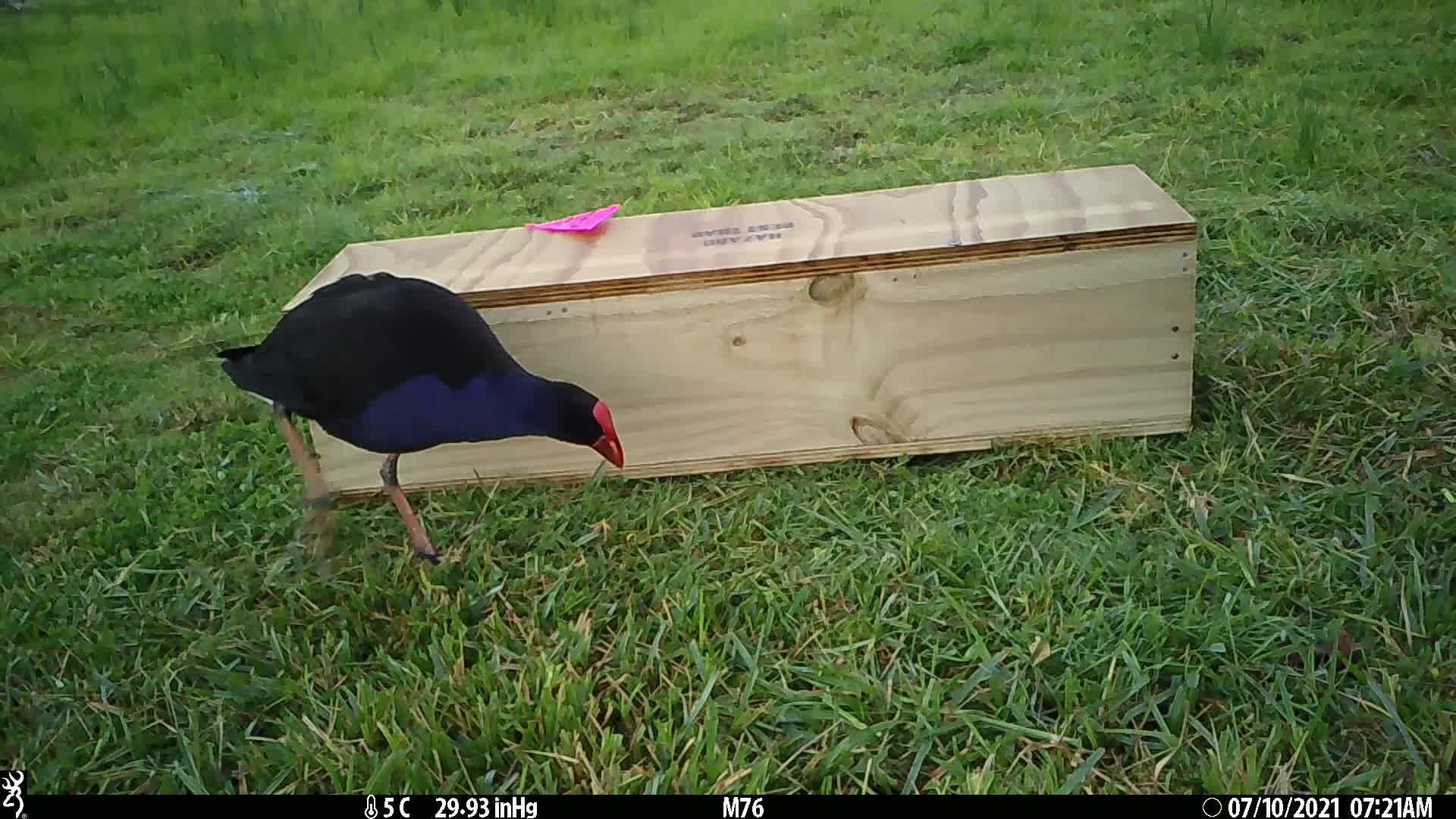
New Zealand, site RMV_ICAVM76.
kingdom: Animalia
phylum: Chordata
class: Aves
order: Gruiformes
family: Rallidae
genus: Porphyrio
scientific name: Porphyrio melanotus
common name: australasian swamphen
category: pukeko